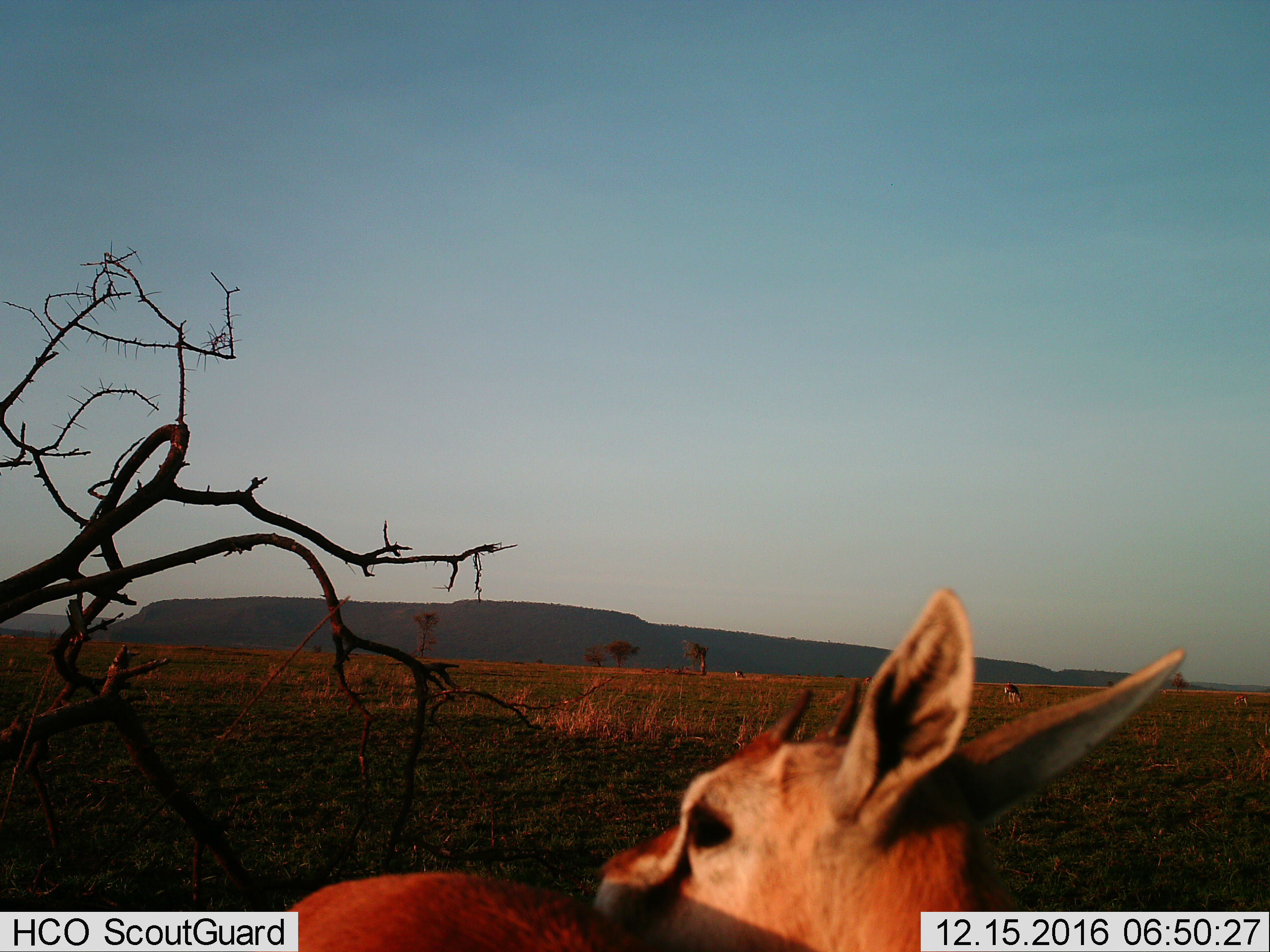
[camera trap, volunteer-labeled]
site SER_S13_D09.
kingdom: Animalia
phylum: Chordata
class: Mammalia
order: Artiodactyla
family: Bovidae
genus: Eudorcas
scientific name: Eudorcas thomsonii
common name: thomson's gazelle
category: gazellethomsons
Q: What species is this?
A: Gazellethomsons (thomson's gazelle) (Eudorcas thomsonii).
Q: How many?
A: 3.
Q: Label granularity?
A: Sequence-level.